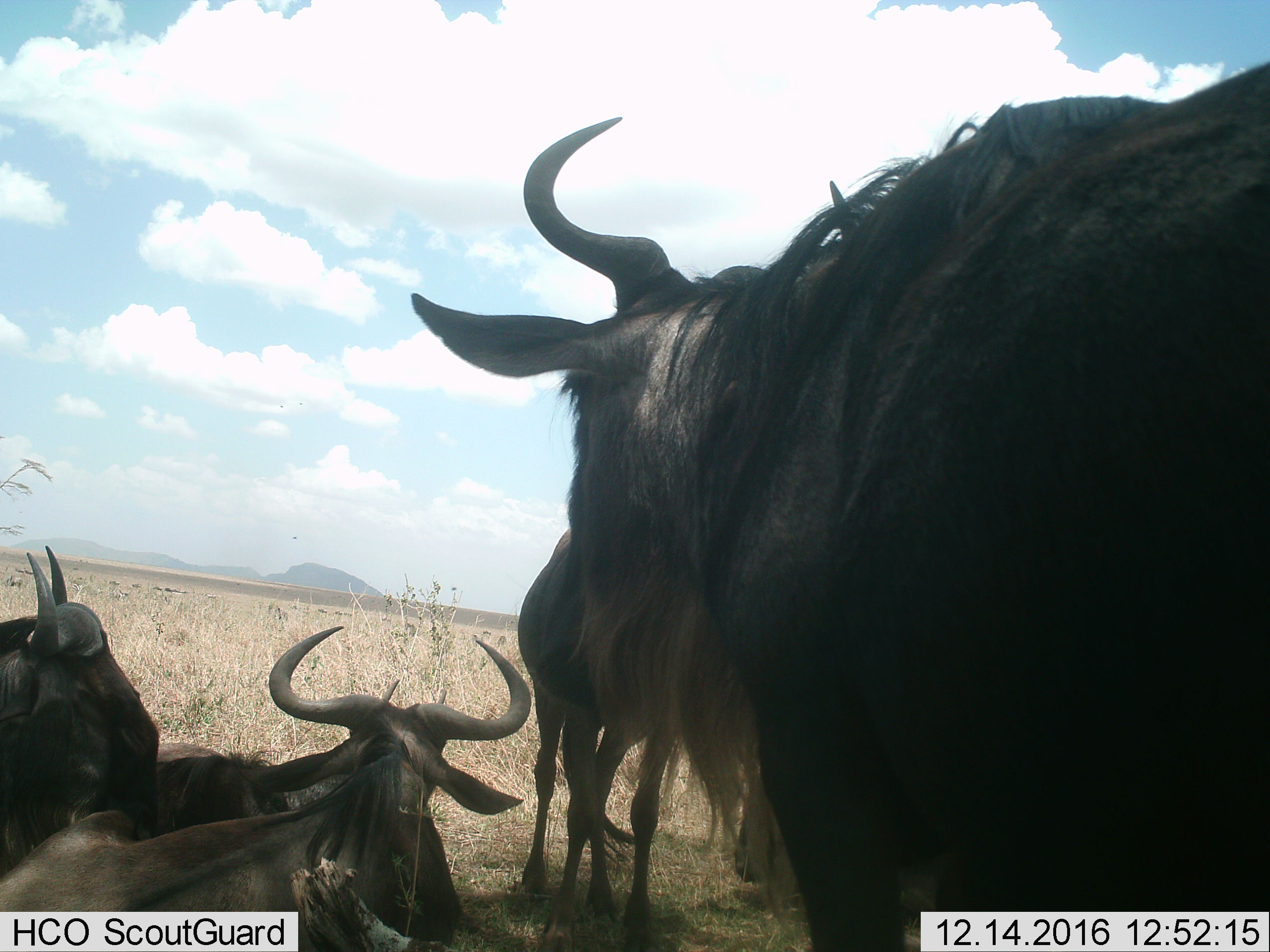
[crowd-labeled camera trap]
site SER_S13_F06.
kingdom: Animalia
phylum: Chordata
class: Mammalia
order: Artiodactyla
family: Bovidae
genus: Connochaetes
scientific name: Connochaetes taurinus taurinus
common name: blue wildebeest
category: wildebeestblue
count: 5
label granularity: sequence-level